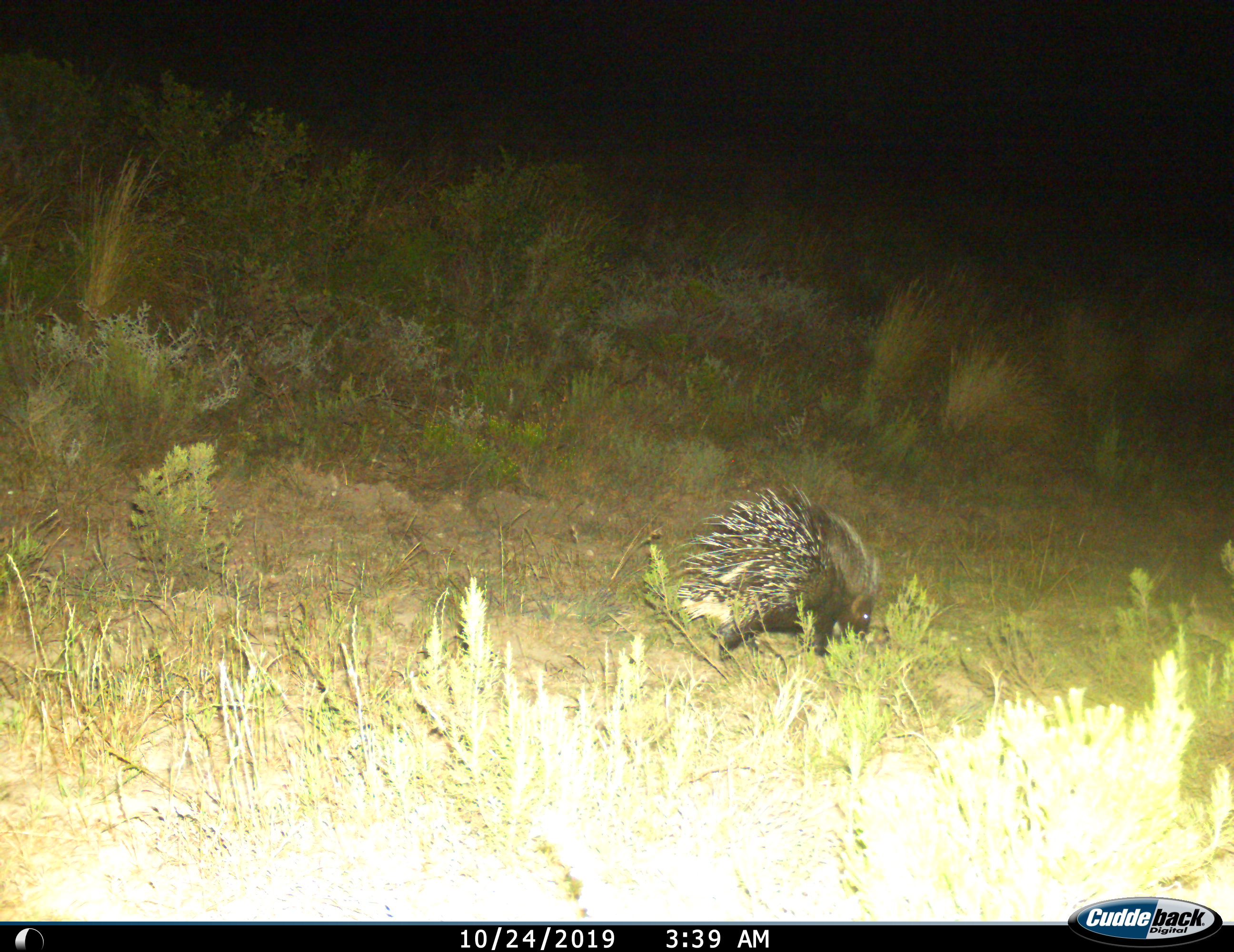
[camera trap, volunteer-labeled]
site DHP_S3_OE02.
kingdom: Animalia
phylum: Chordata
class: Mammalia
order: Rodentia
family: Hystricidae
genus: Hystrix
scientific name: Hystrix cristata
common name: crested porcupine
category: porcupine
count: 1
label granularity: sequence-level